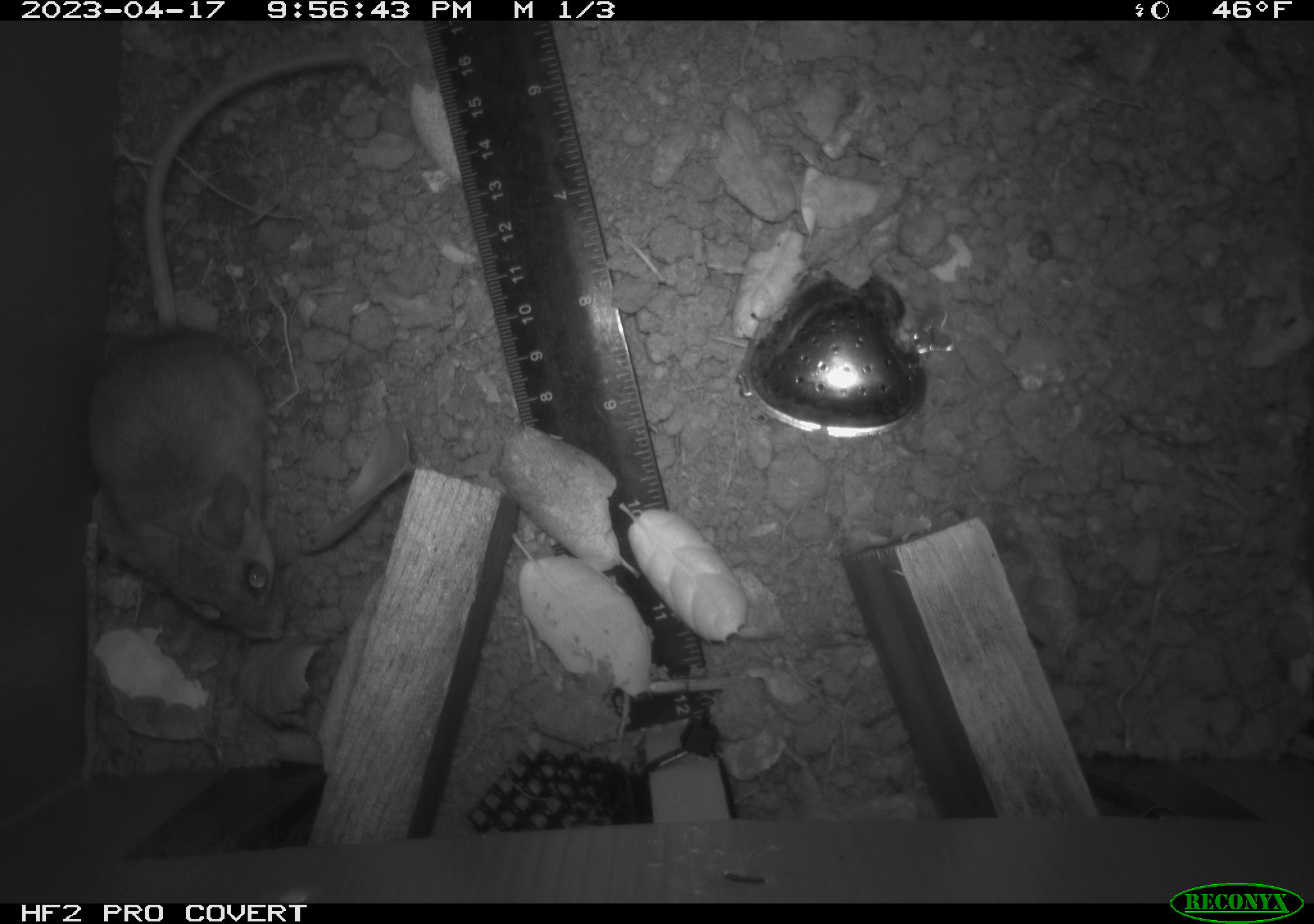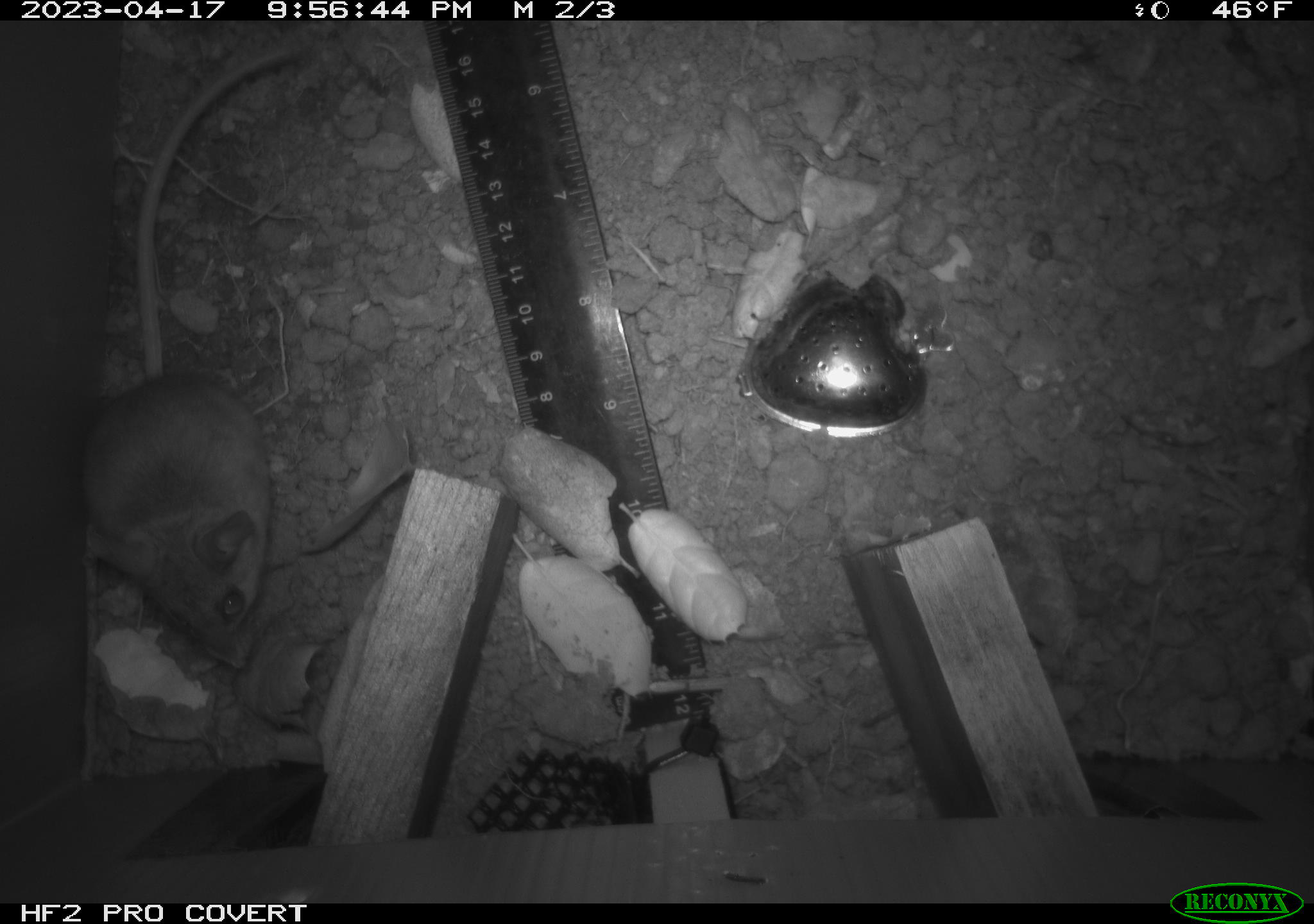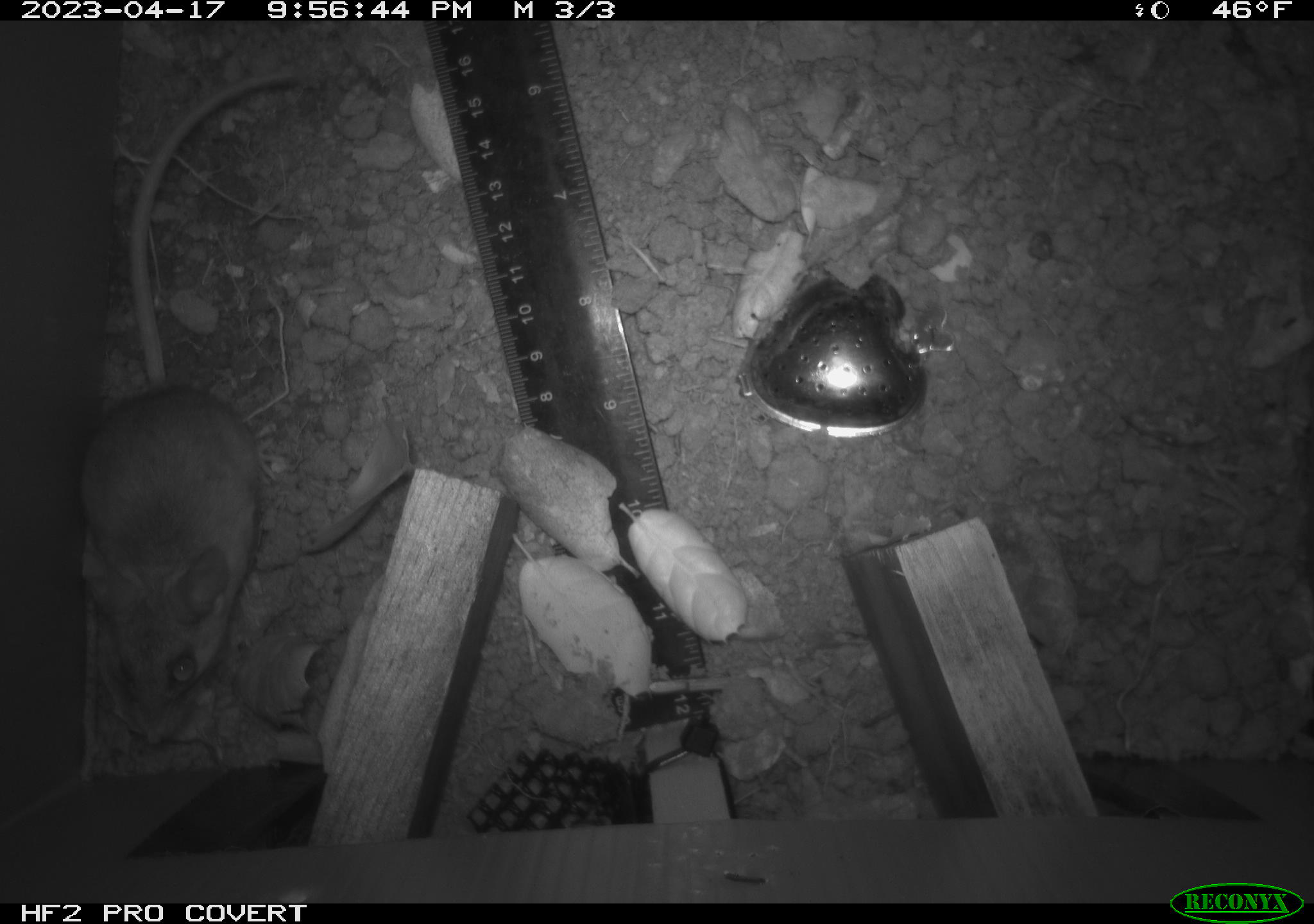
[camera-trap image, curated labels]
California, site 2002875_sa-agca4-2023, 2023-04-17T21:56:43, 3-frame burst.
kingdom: Animalia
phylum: Chordata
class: Mammalia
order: Rodentia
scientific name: Rodentia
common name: mouse species